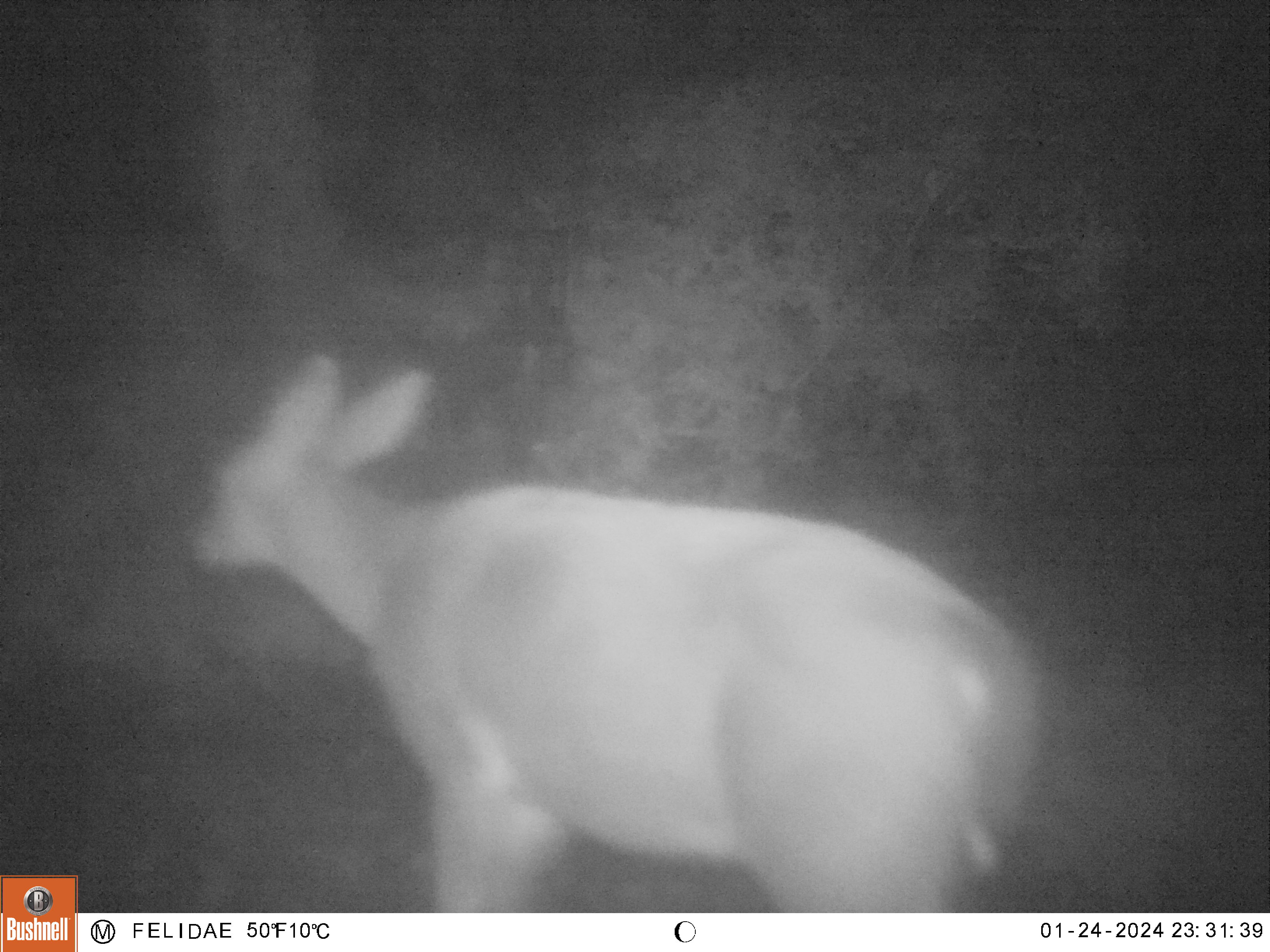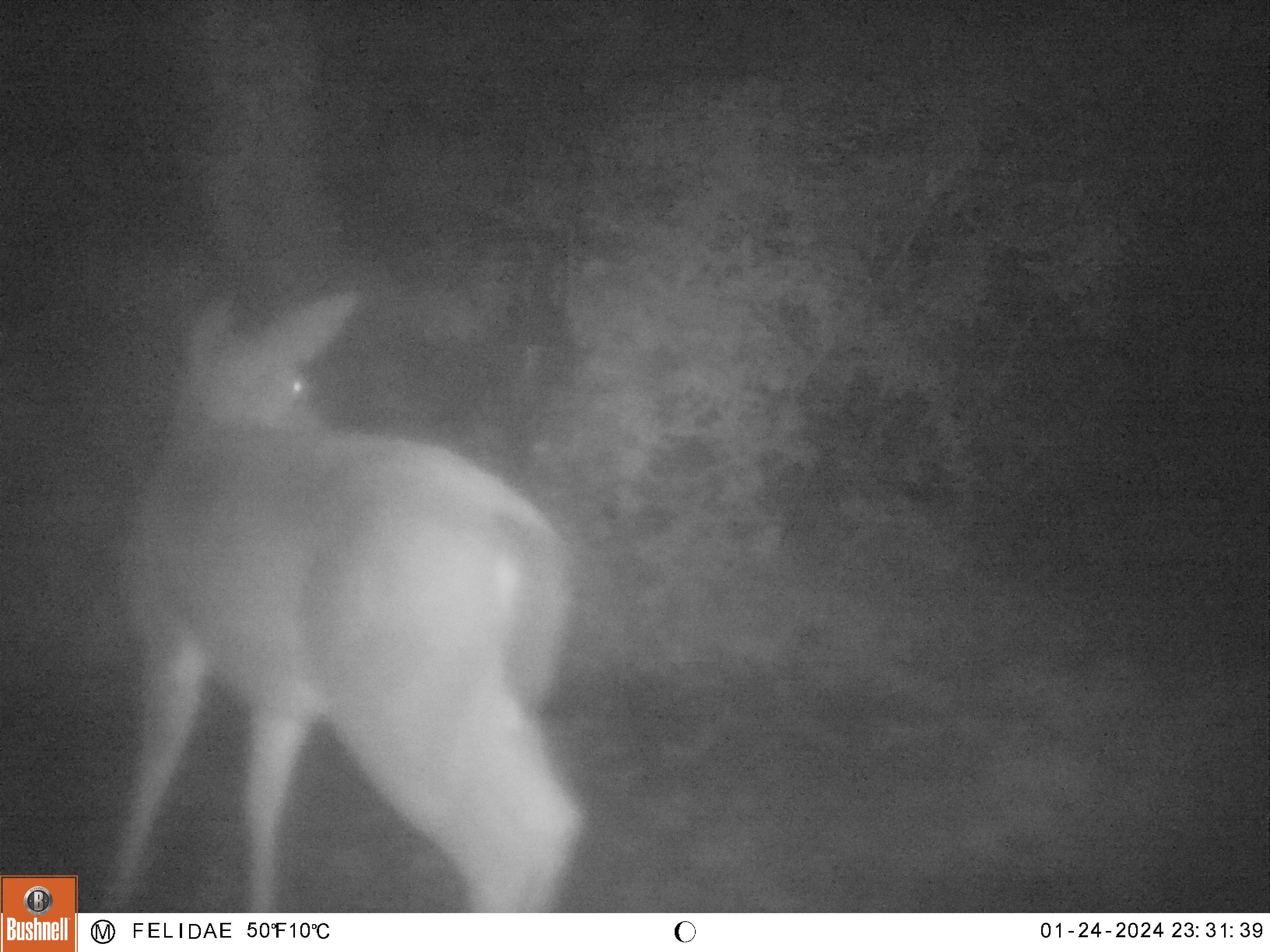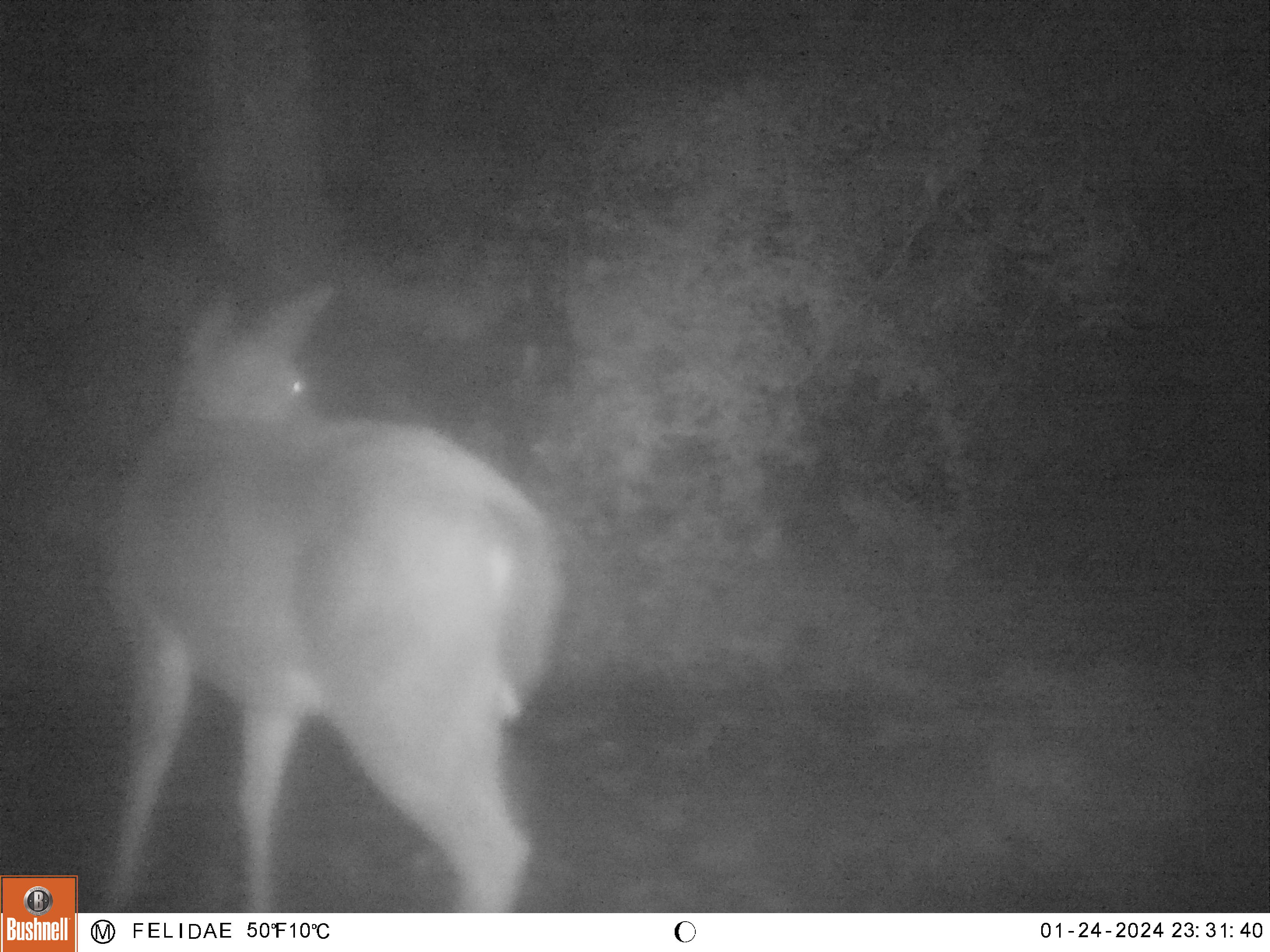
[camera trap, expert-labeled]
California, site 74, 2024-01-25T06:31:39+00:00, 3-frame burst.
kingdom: Animalia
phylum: Chordata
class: Mammalia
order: Artiodactyla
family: Cervidae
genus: Odocoileus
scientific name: Odocoileus hemionus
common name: mule deer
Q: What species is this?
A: Mule deer (Odocoileus hemionus).